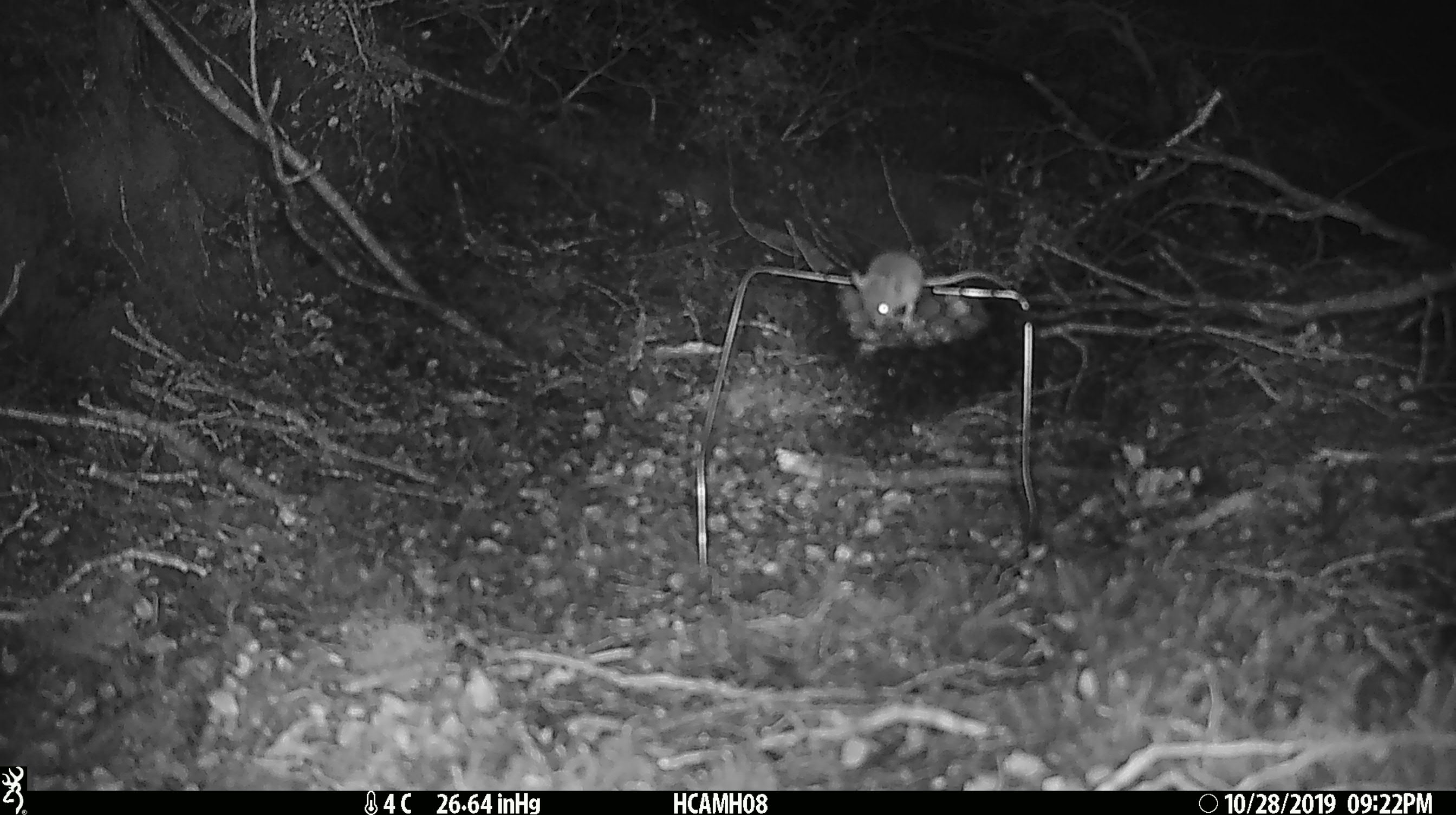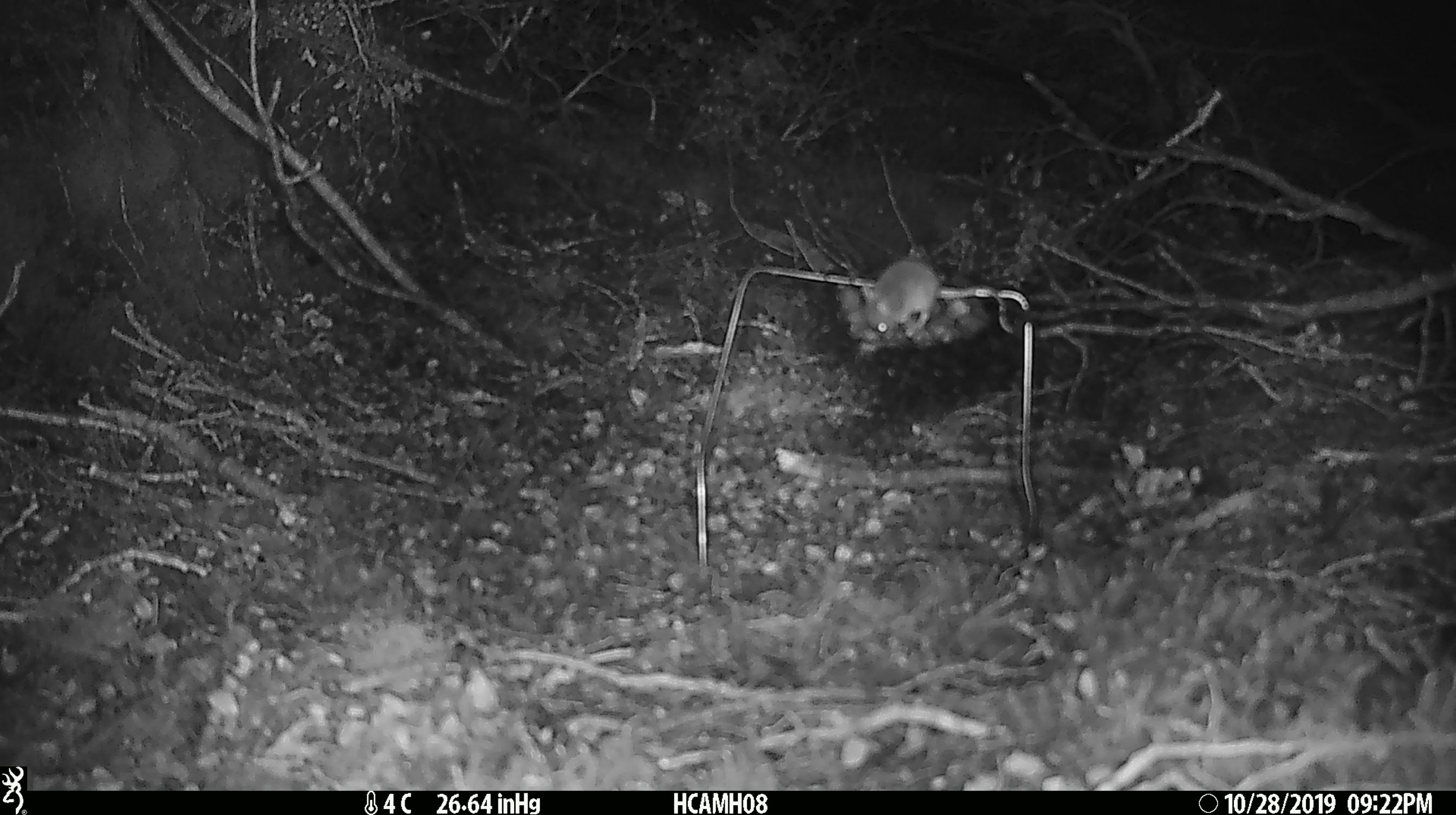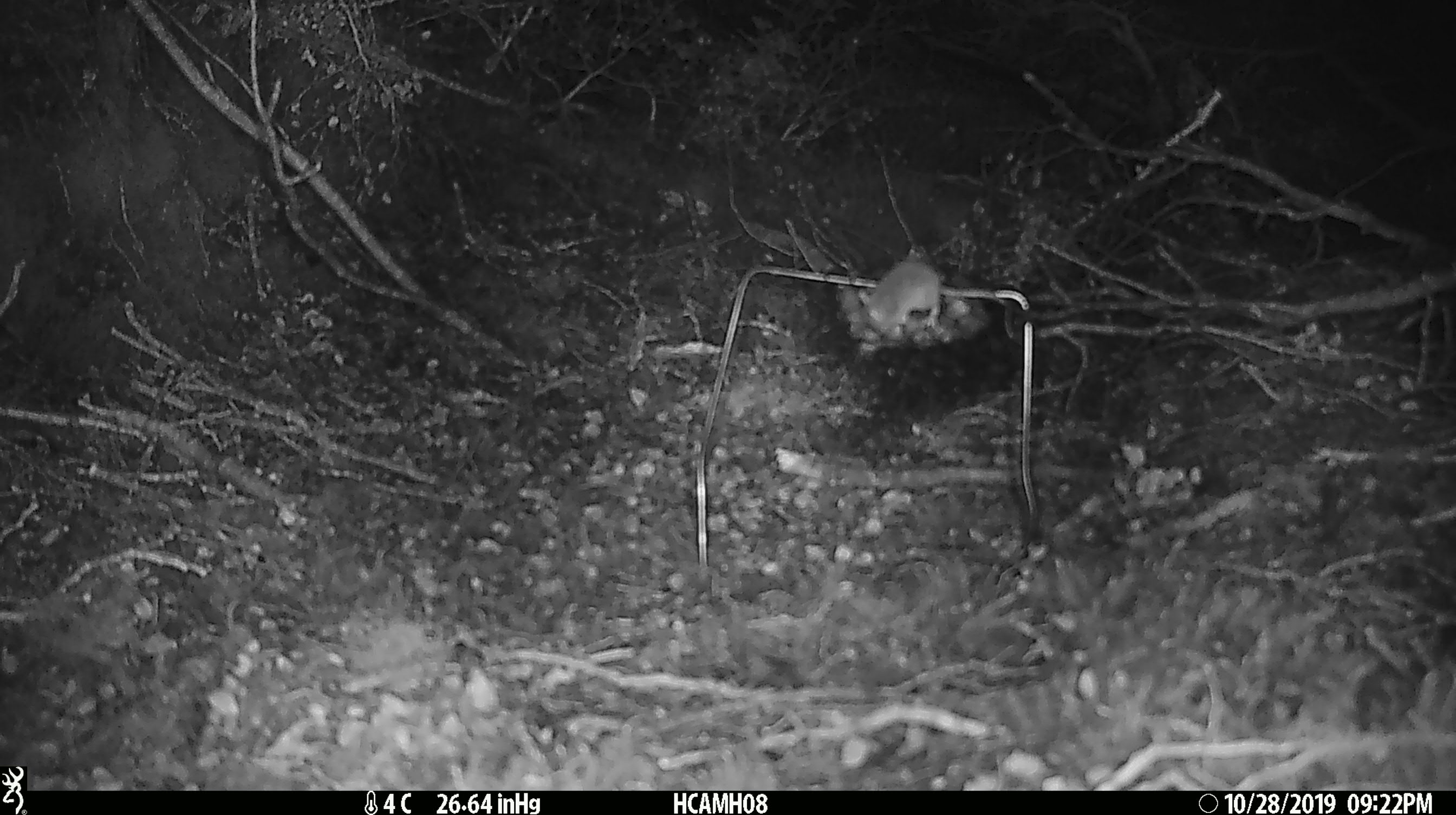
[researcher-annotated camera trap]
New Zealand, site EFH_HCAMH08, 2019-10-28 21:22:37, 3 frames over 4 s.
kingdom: Animalia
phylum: Chordata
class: Mammalia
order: Rodentia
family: Muridae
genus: Mus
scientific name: Mus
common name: mouse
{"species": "mouse (Mus)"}